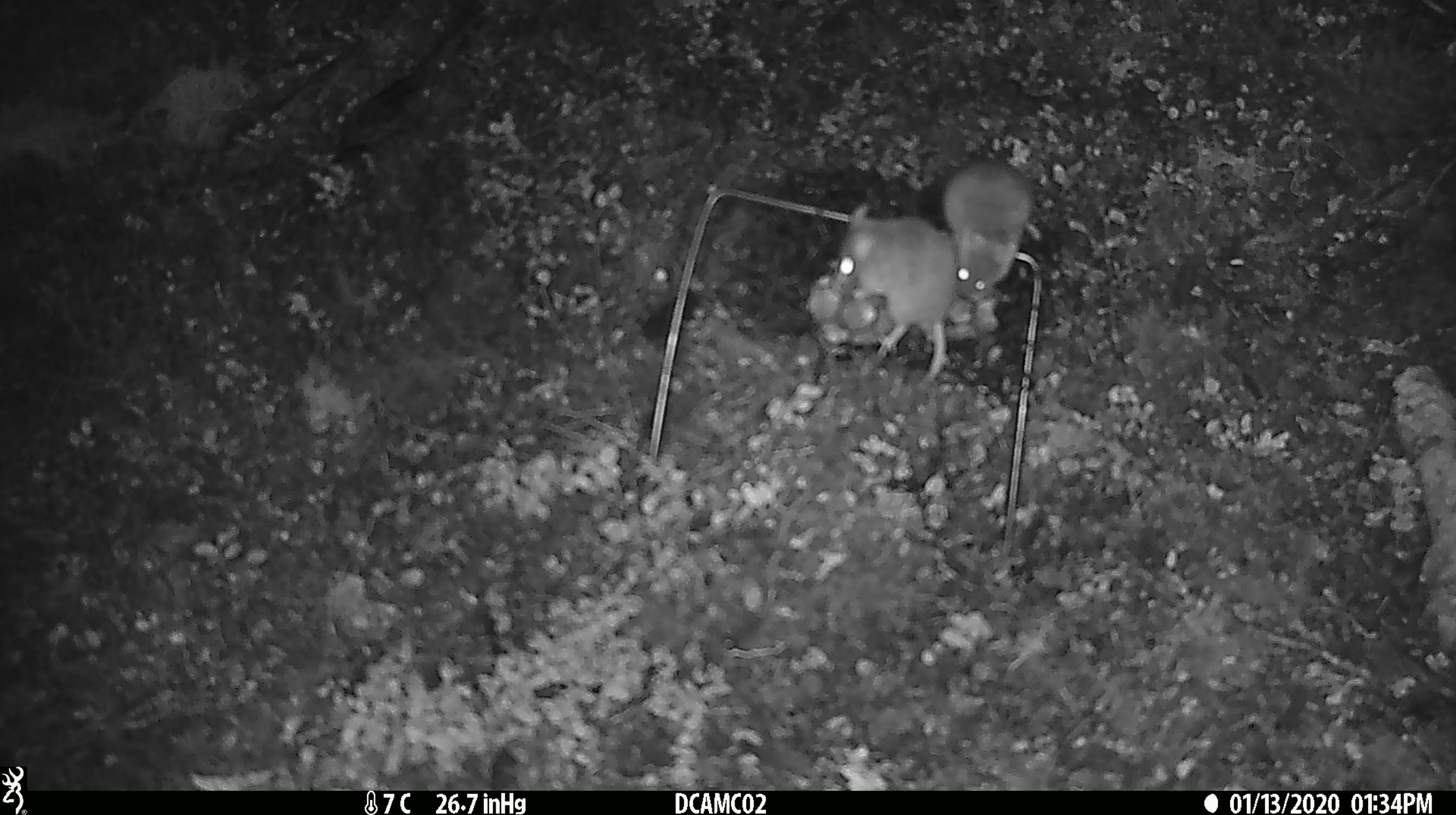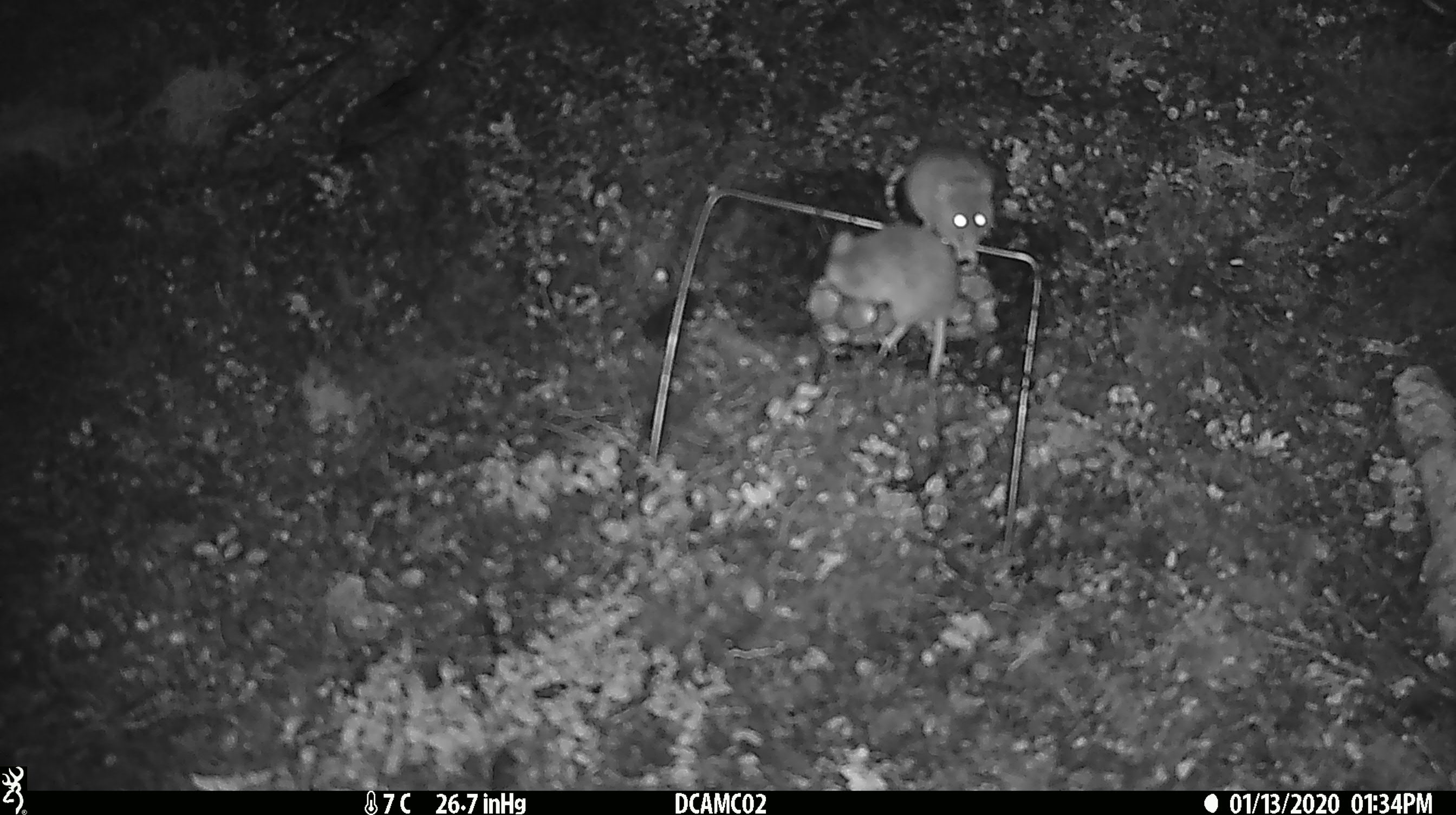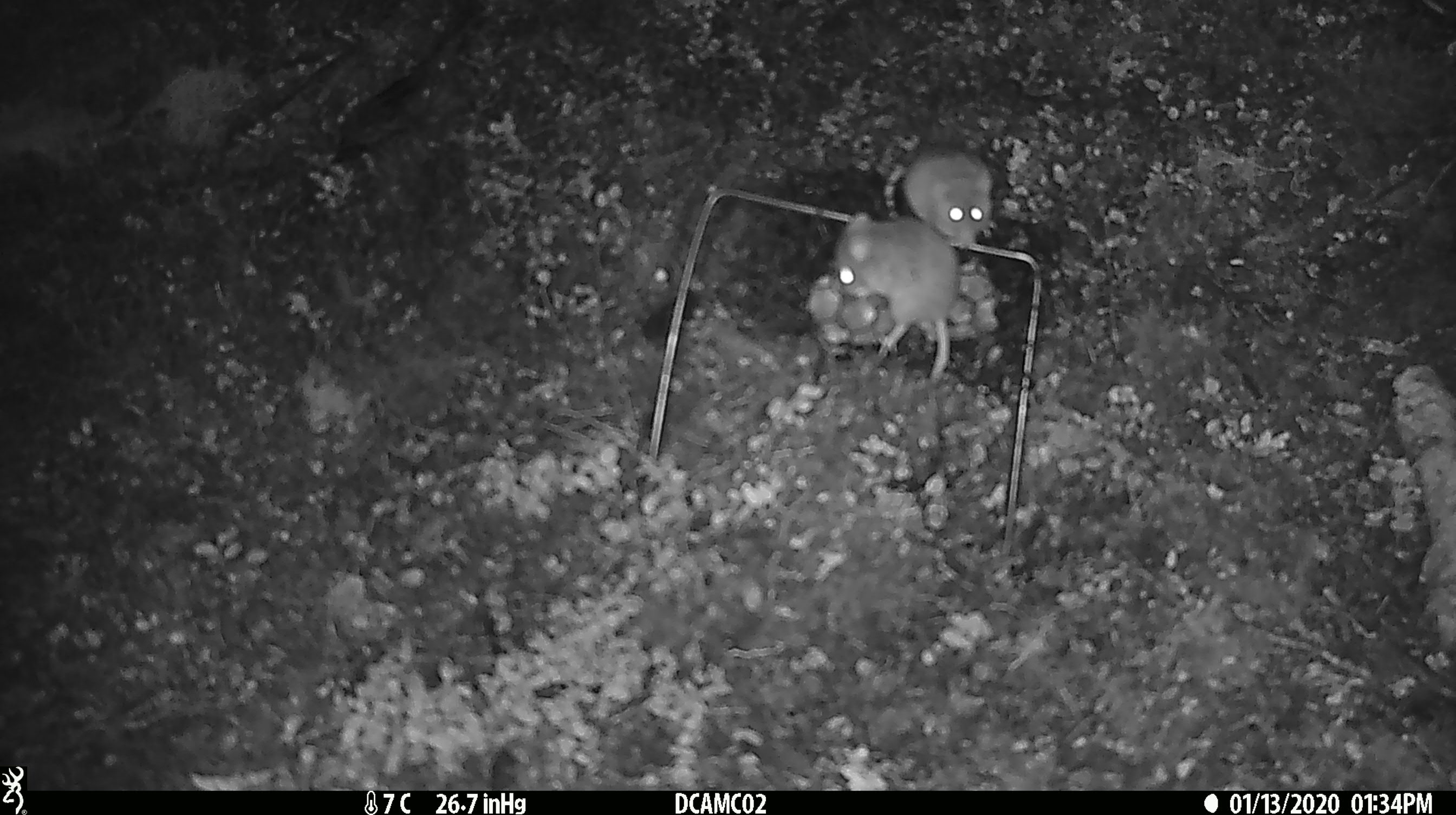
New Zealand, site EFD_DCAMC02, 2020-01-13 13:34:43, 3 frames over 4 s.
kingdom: Animalia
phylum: Chordata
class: Mammalia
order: Rodentia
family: Muridae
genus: Mus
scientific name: Mus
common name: mouse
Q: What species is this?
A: Mouse (Mus).